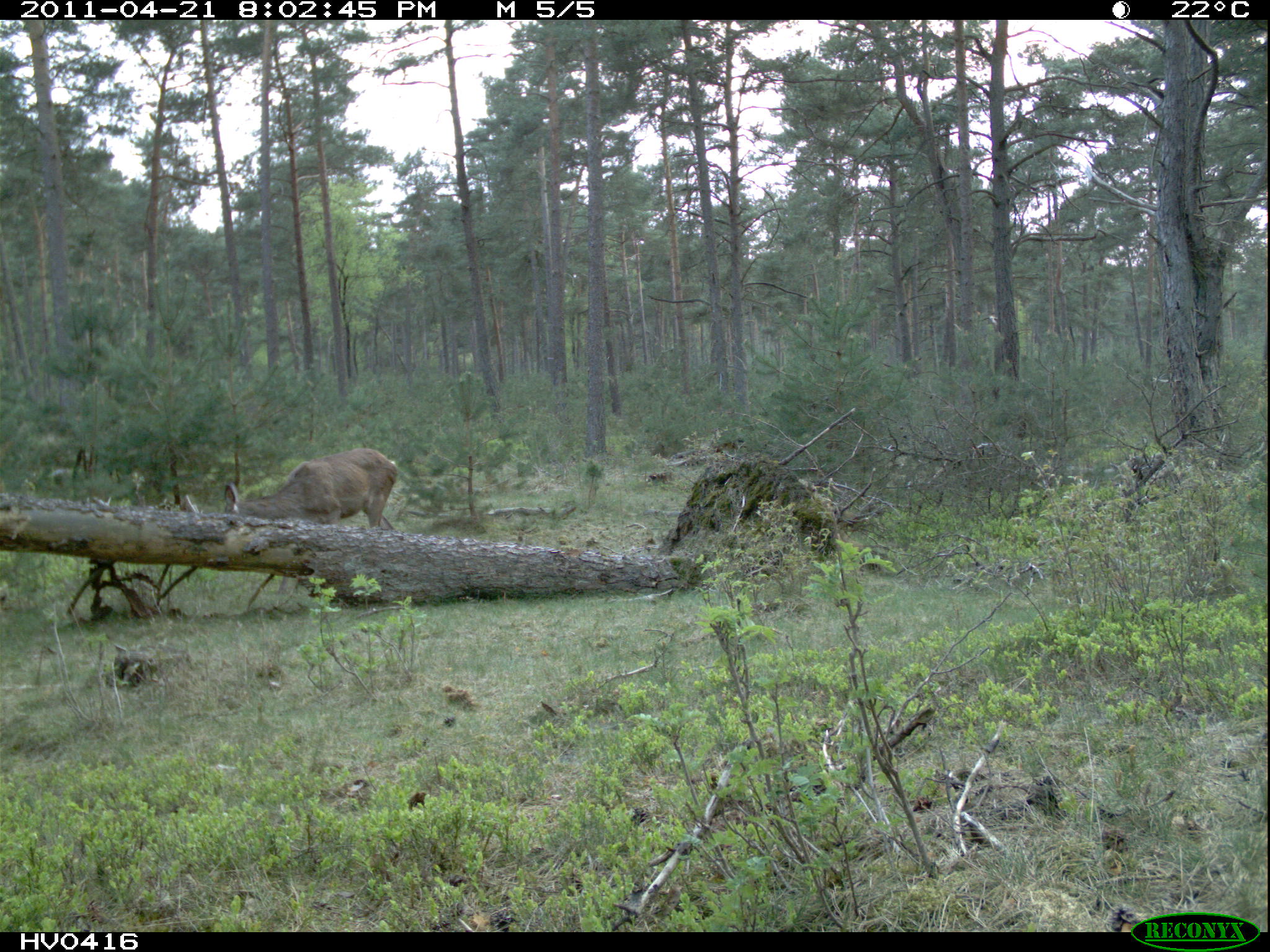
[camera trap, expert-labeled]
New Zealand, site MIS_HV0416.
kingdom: Animalia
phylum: Chordata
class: Mammalia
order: Artiodactyla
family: Cervidae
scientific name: Cervidae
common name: deer